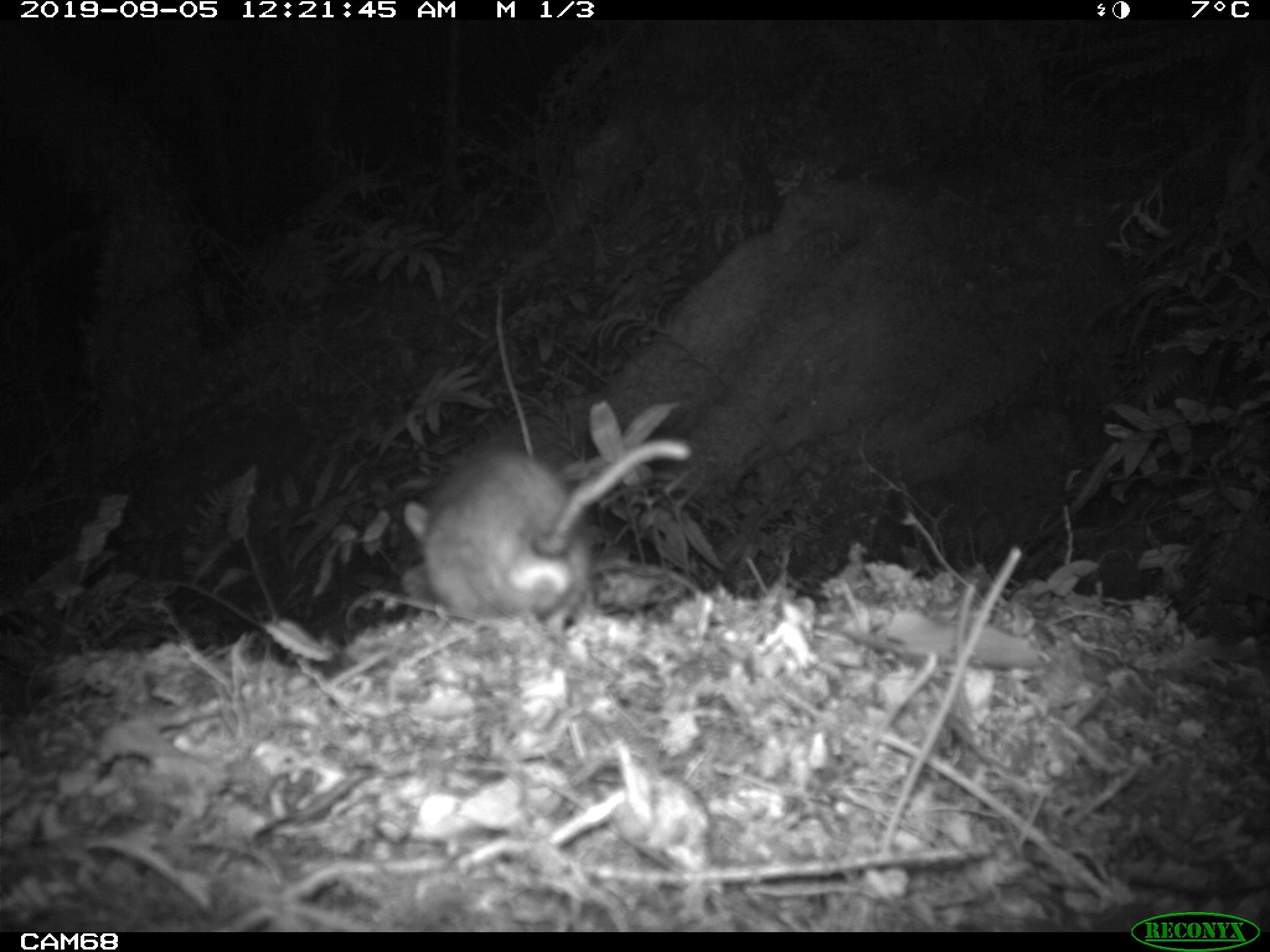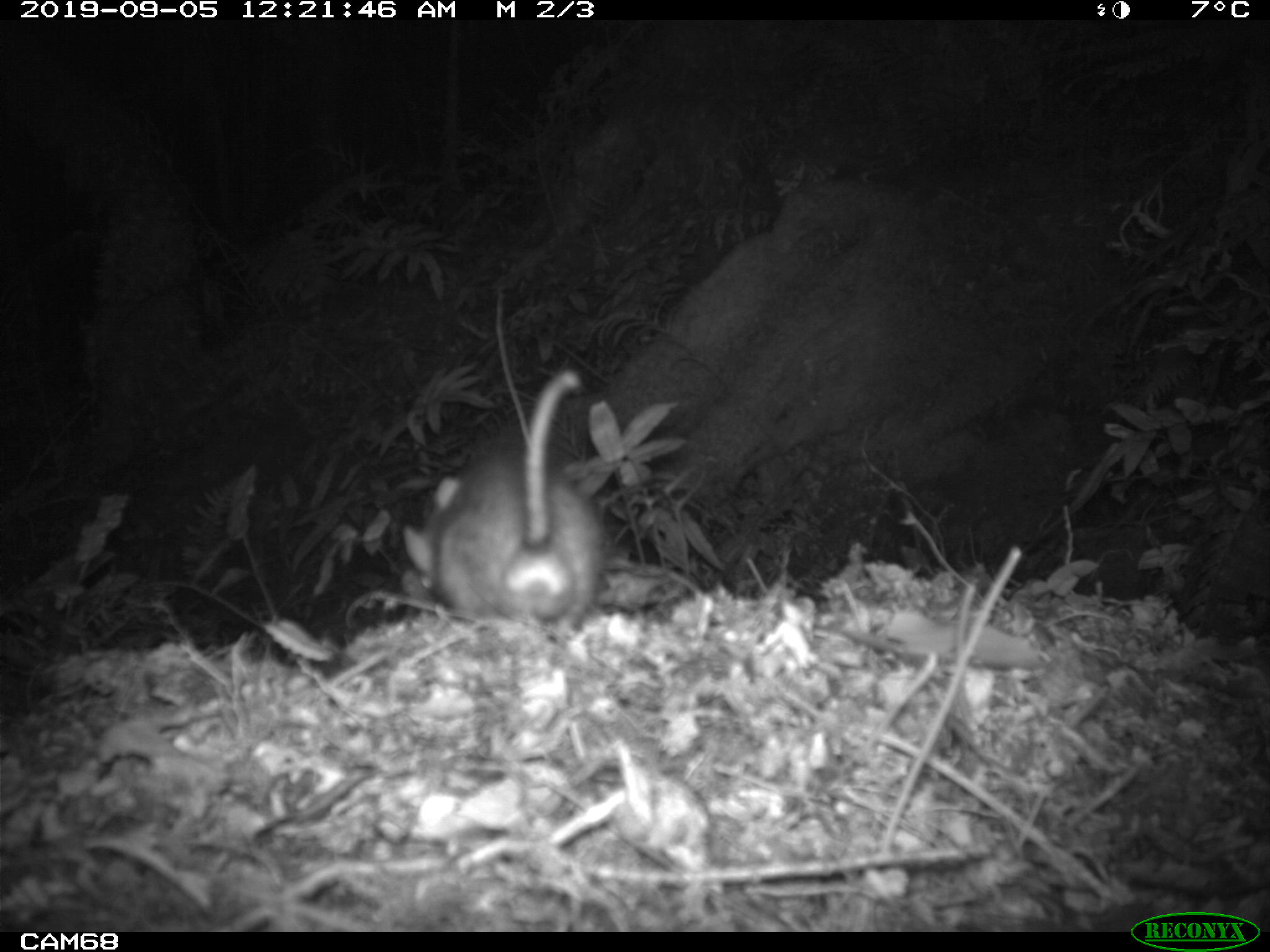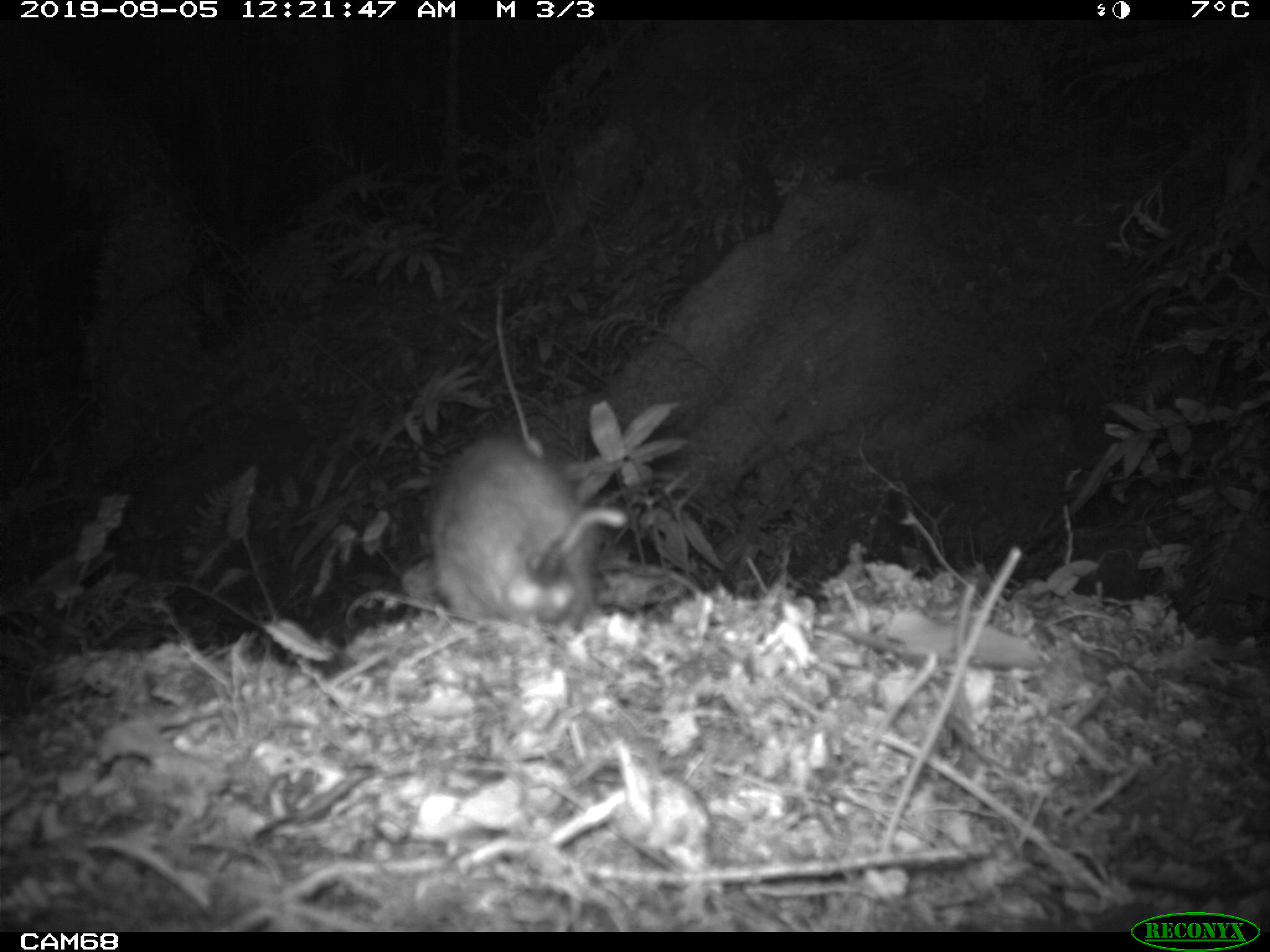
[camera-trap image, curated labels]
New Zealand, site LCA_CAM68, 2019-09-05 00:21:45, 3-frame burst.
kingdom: Animalia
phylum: Chordata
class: Mammalia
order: Rodentia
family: Muridae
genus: Rattus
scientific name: Rattus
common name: rat